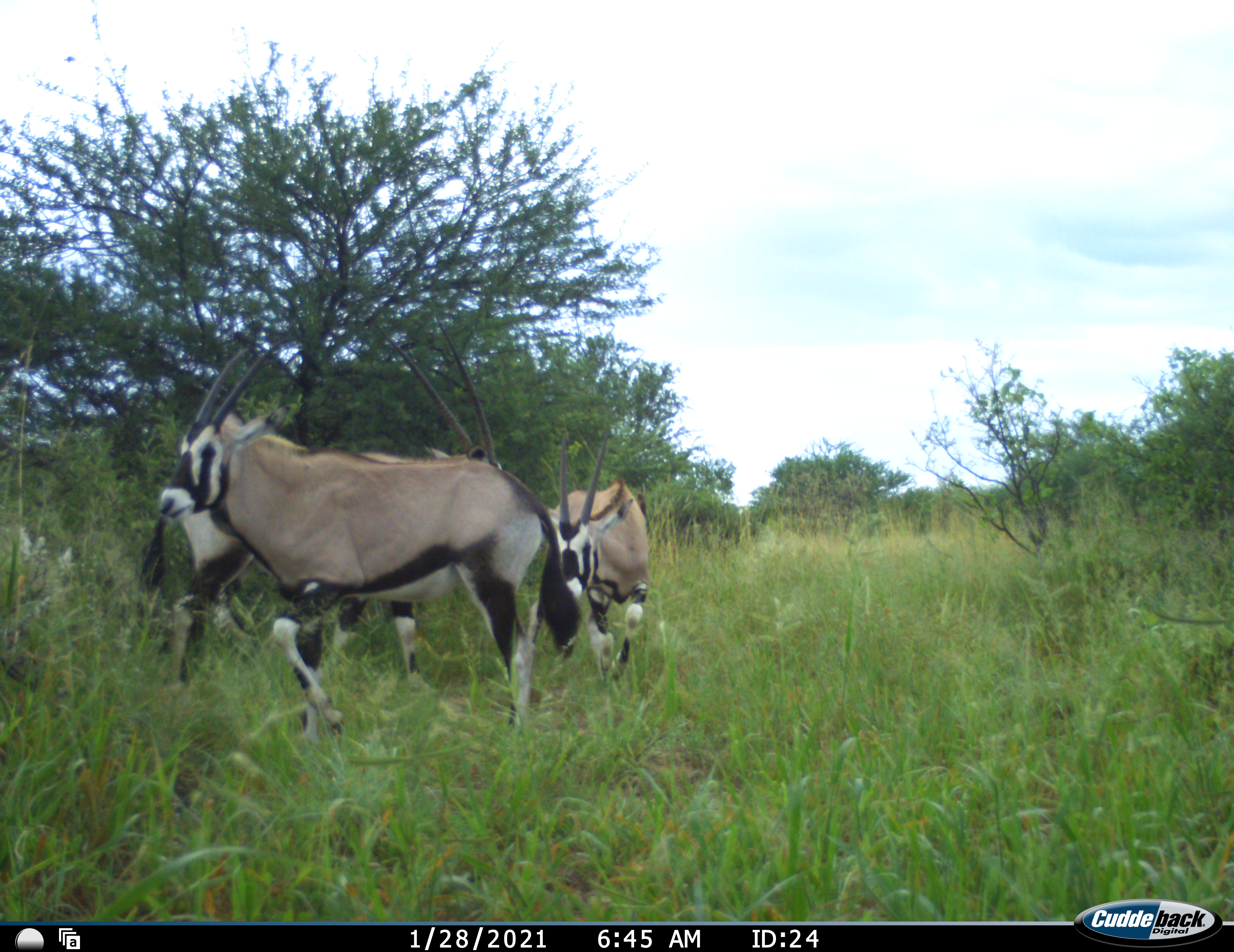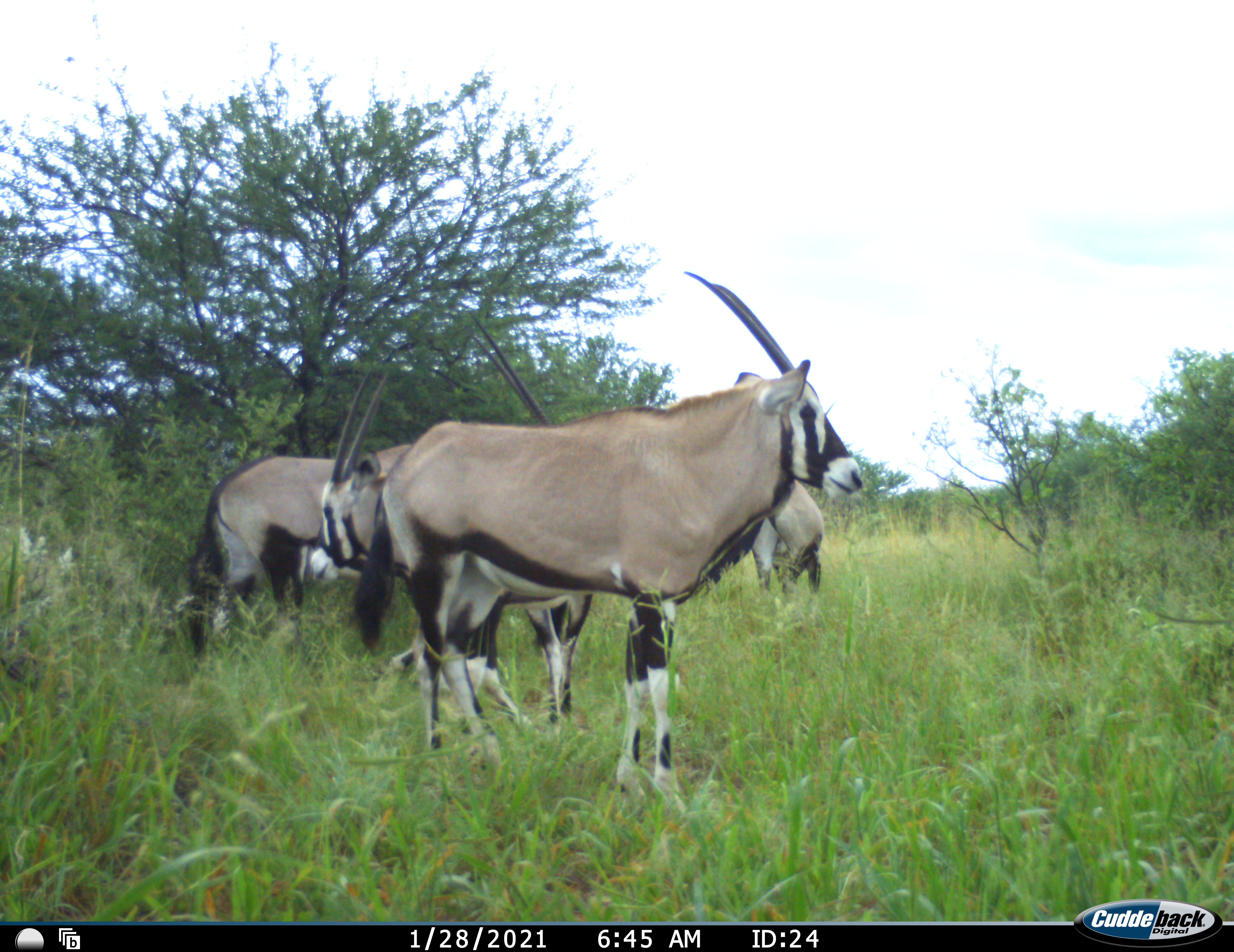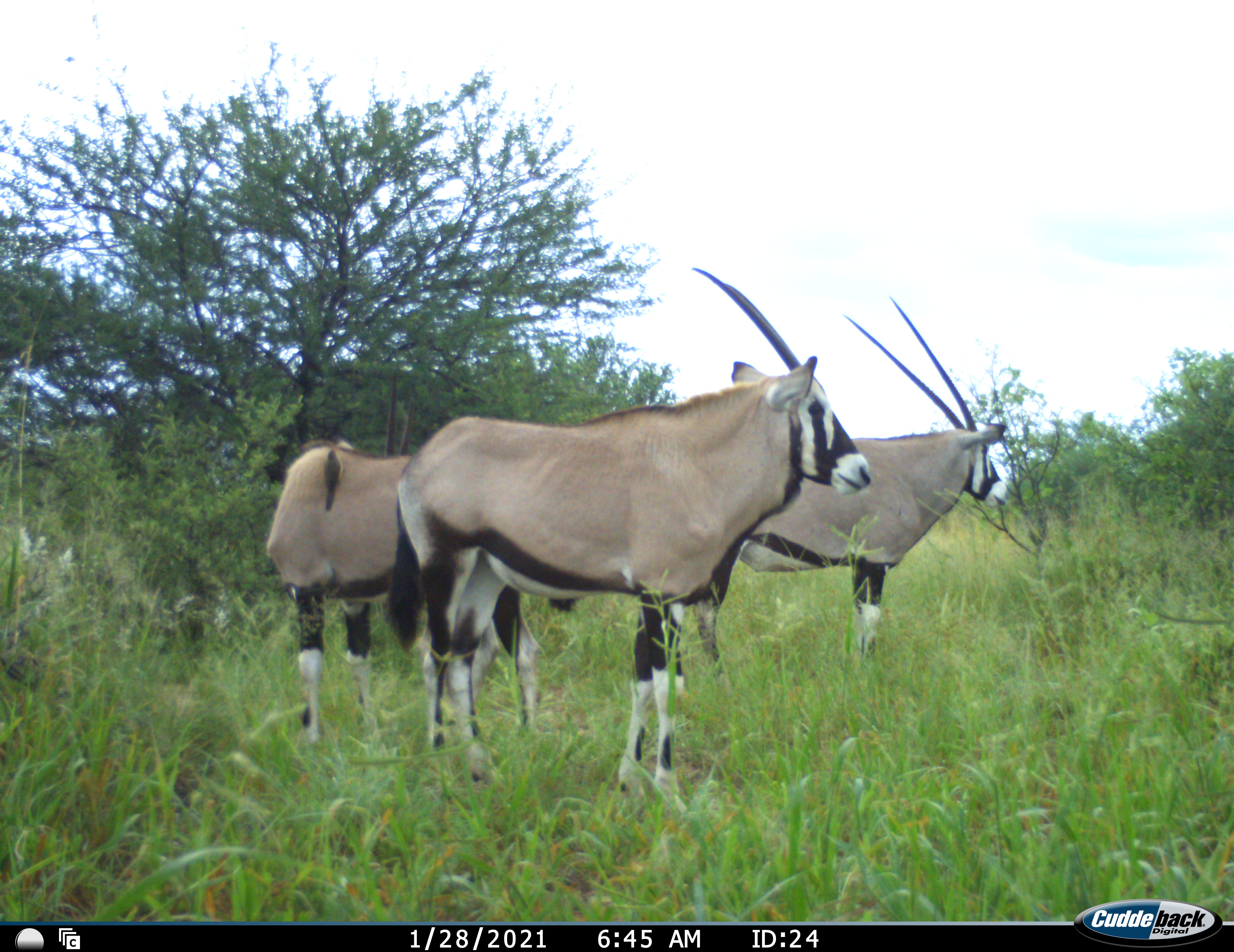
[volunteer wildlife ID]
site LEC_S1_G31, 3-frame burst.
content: unidentified animal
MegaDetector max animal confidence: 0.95